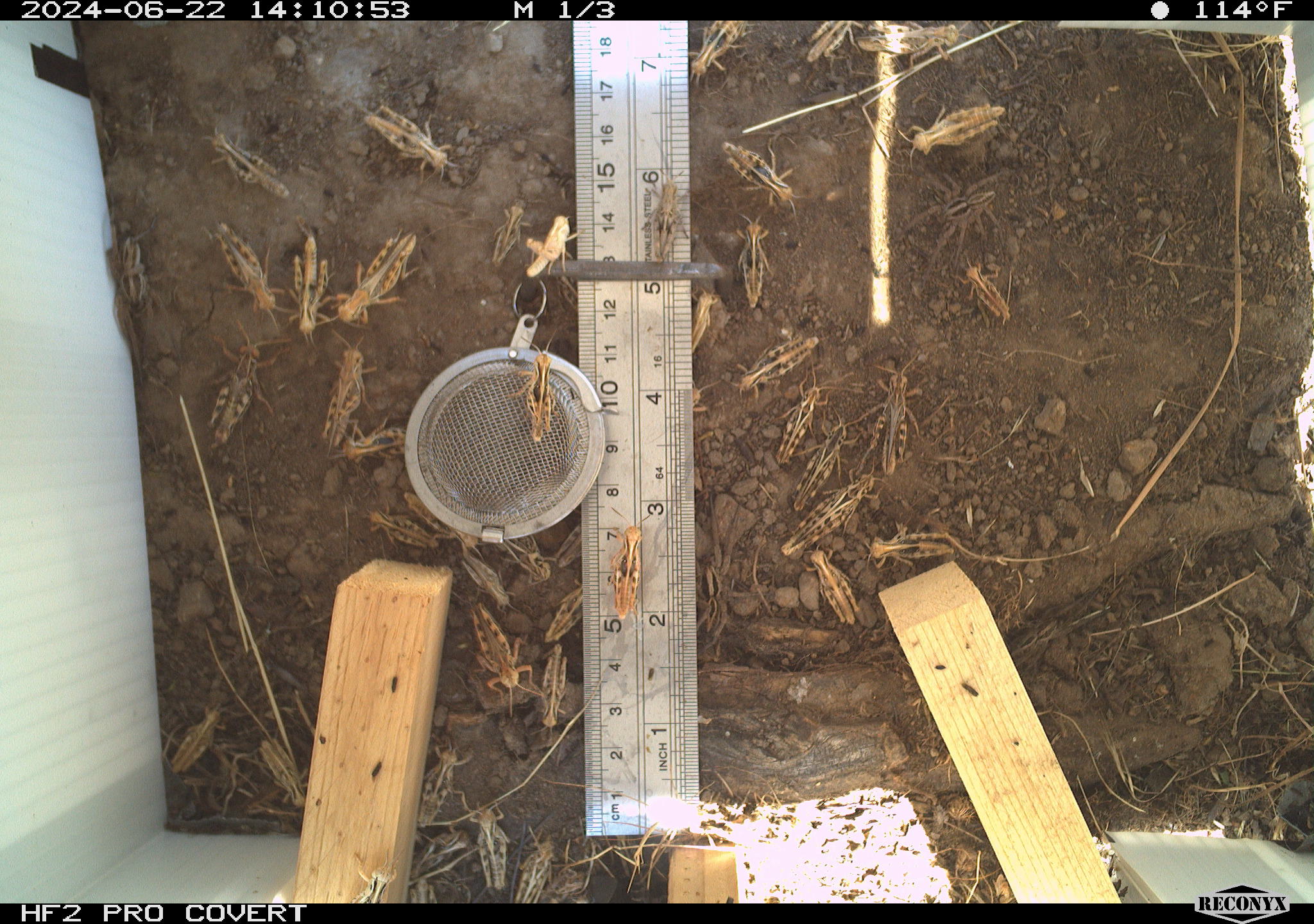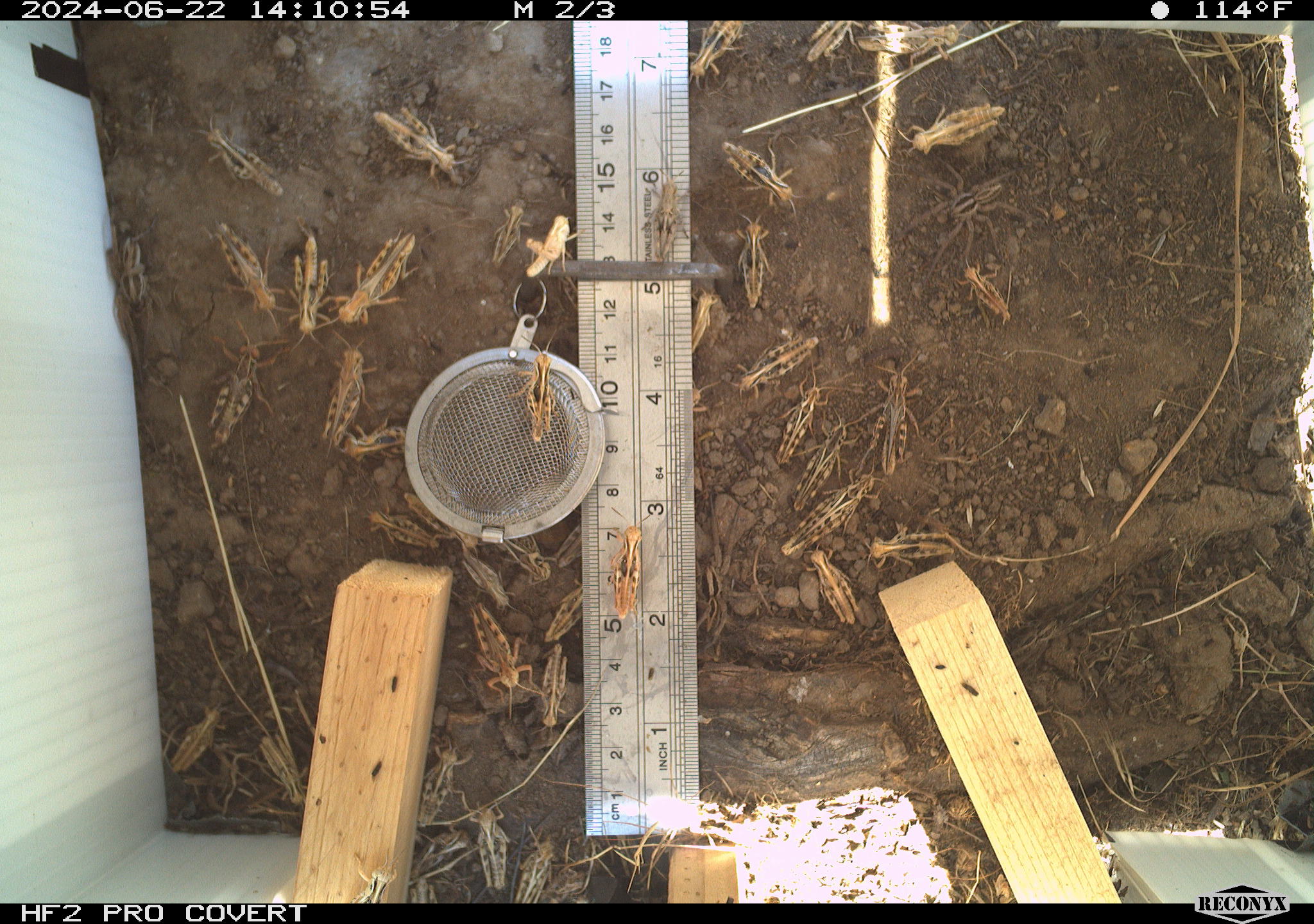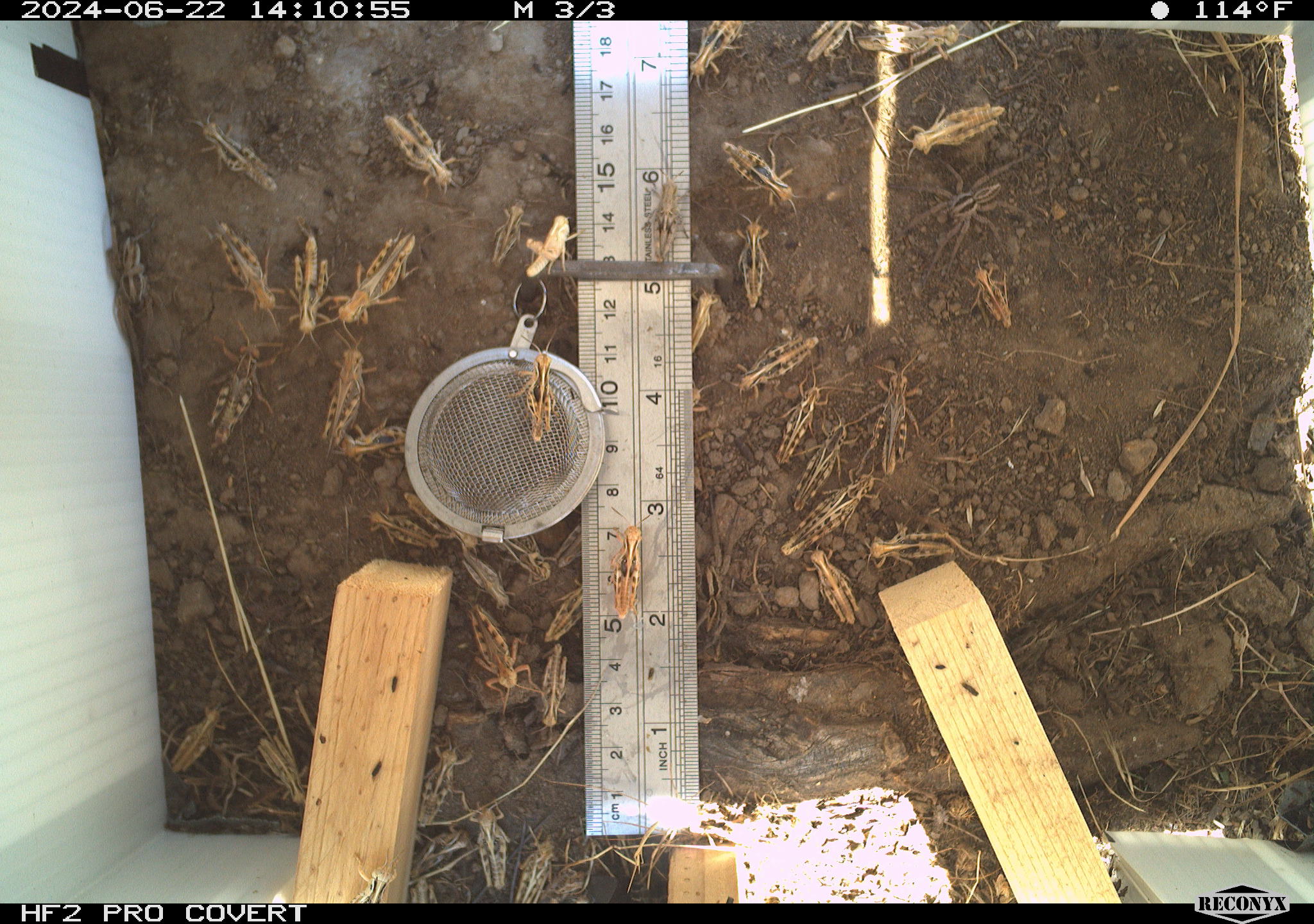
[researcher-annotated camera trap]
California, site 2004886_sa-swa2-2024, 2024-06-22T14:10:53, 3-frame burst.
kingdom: Animalia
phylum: Arthropoda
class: Insecta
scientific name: Insecta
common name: insect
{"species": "insect (Insecta)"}